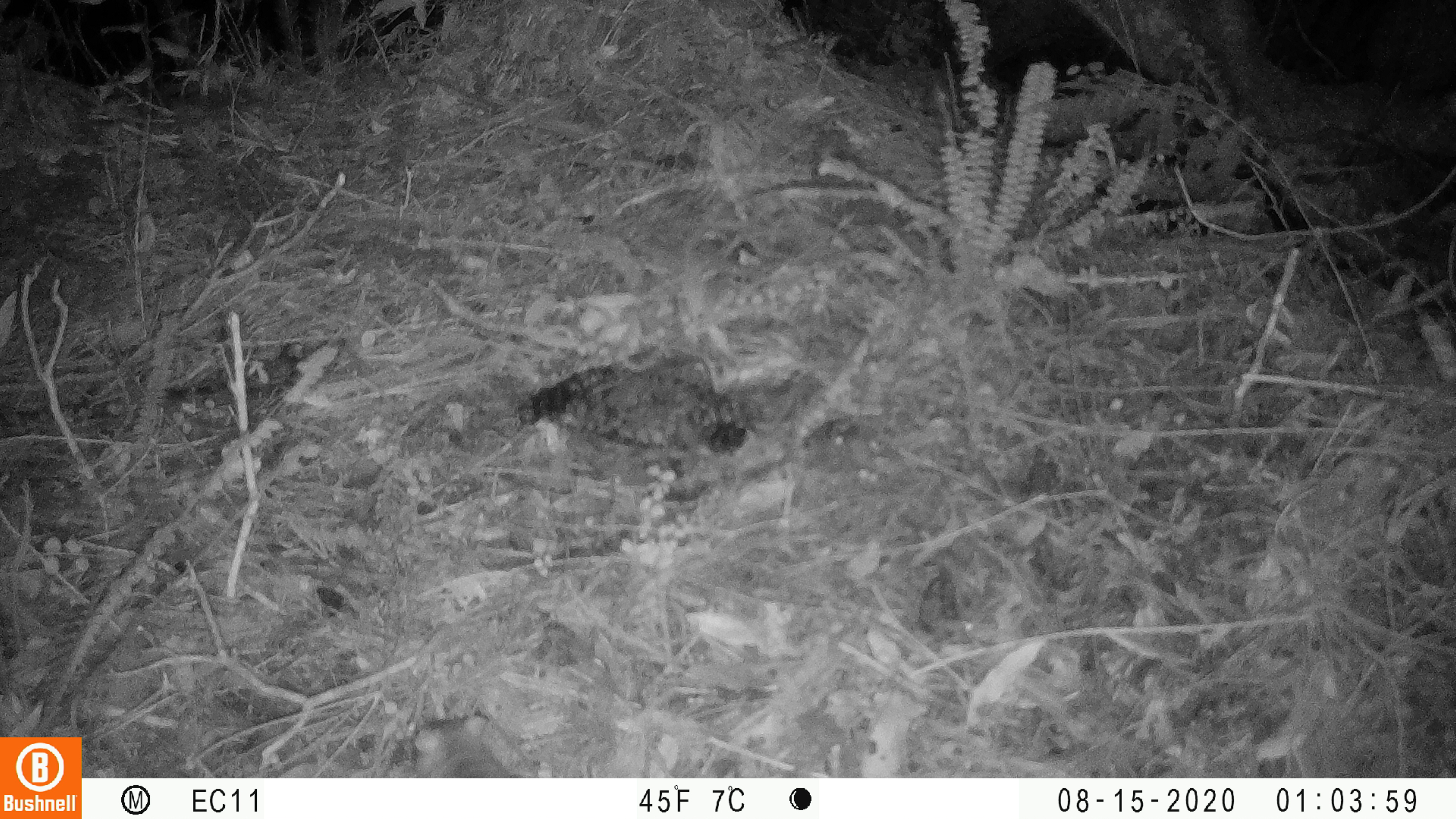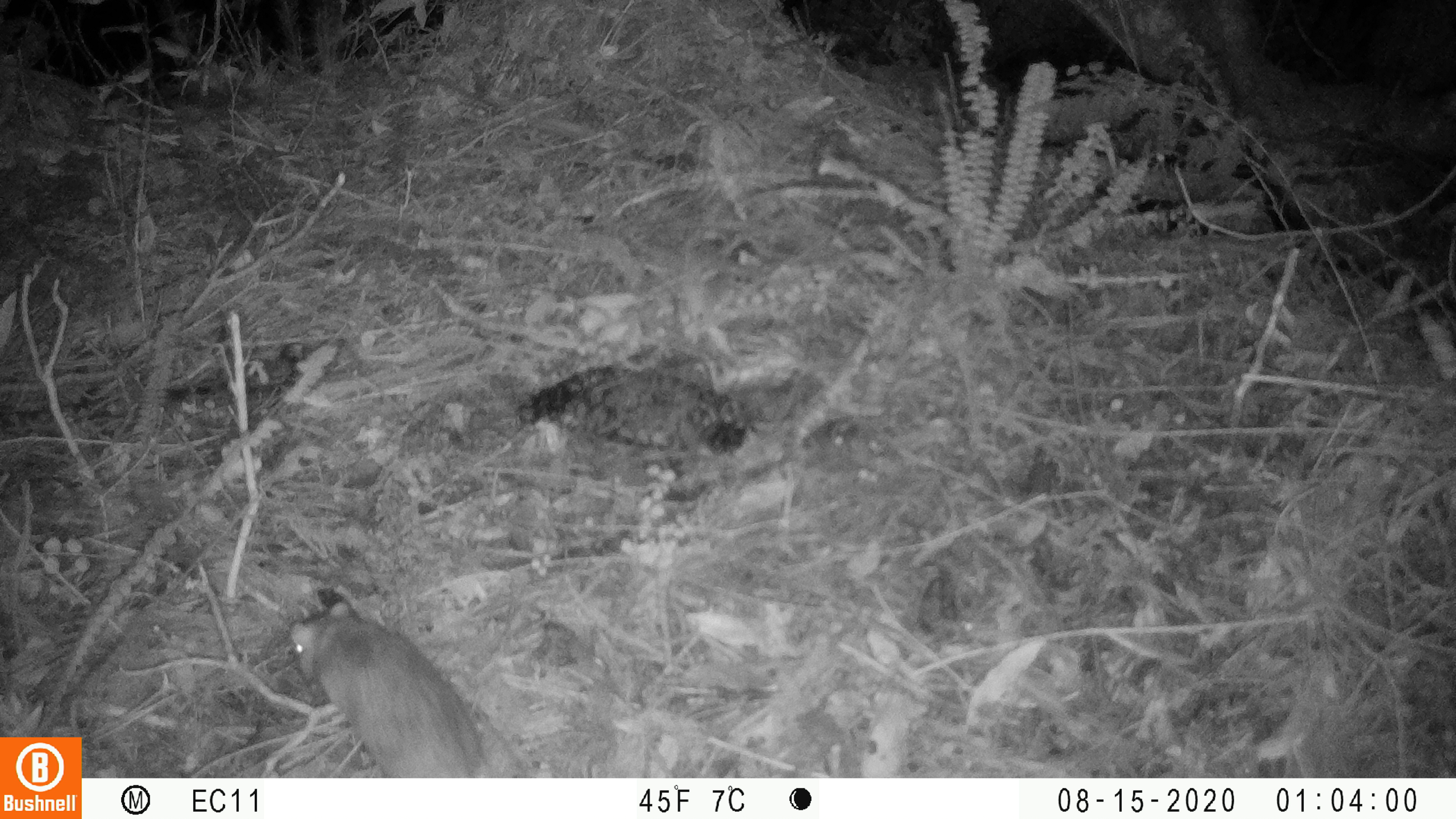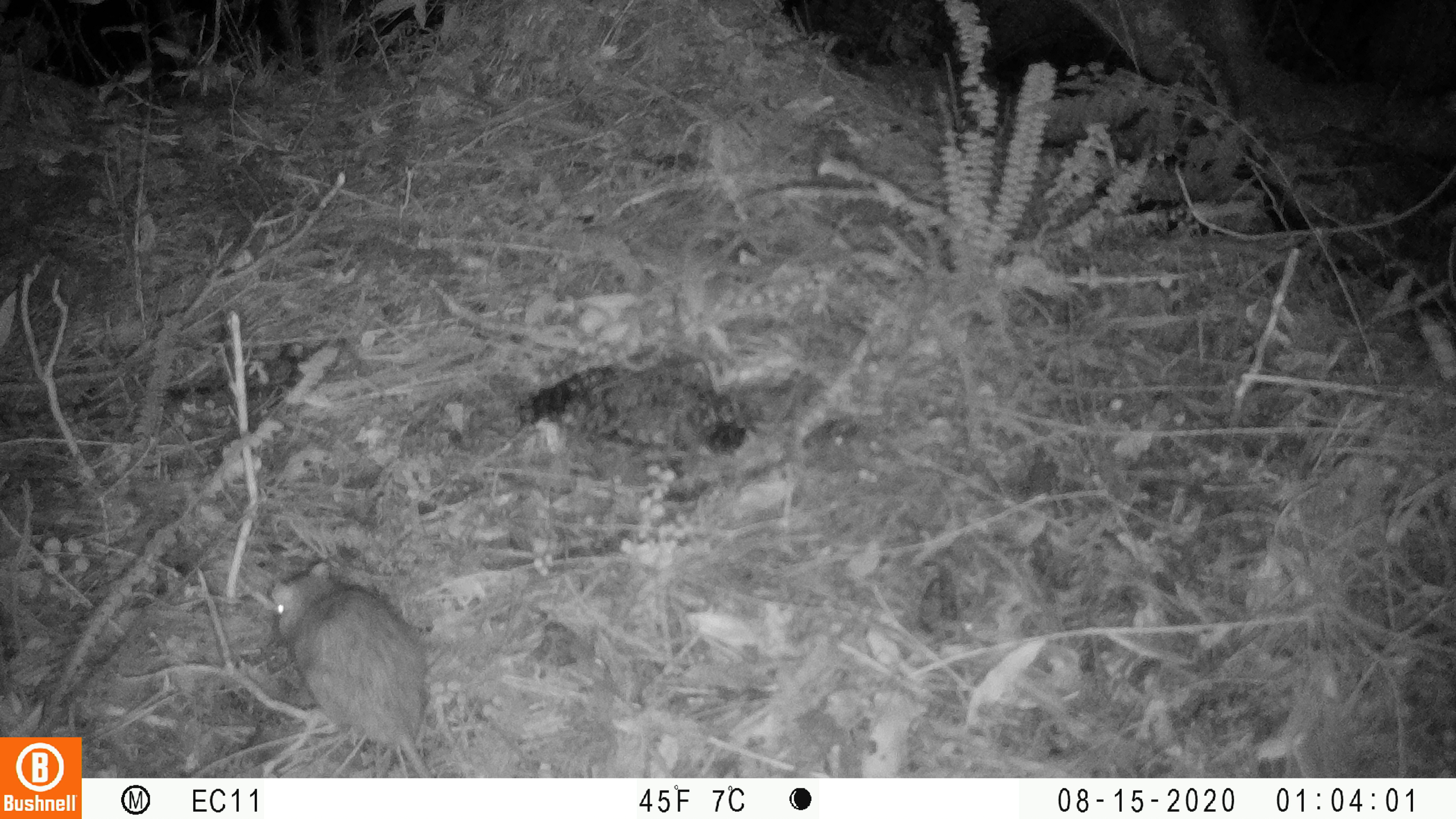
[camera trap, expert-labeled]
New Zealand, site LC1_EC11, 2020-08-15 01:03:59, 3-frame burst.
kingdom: Animalia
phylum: Chordata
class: Mammalia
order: Rodentia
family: Muridae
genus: Rattus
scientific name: Rattus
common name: rat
Rat (Rattus).